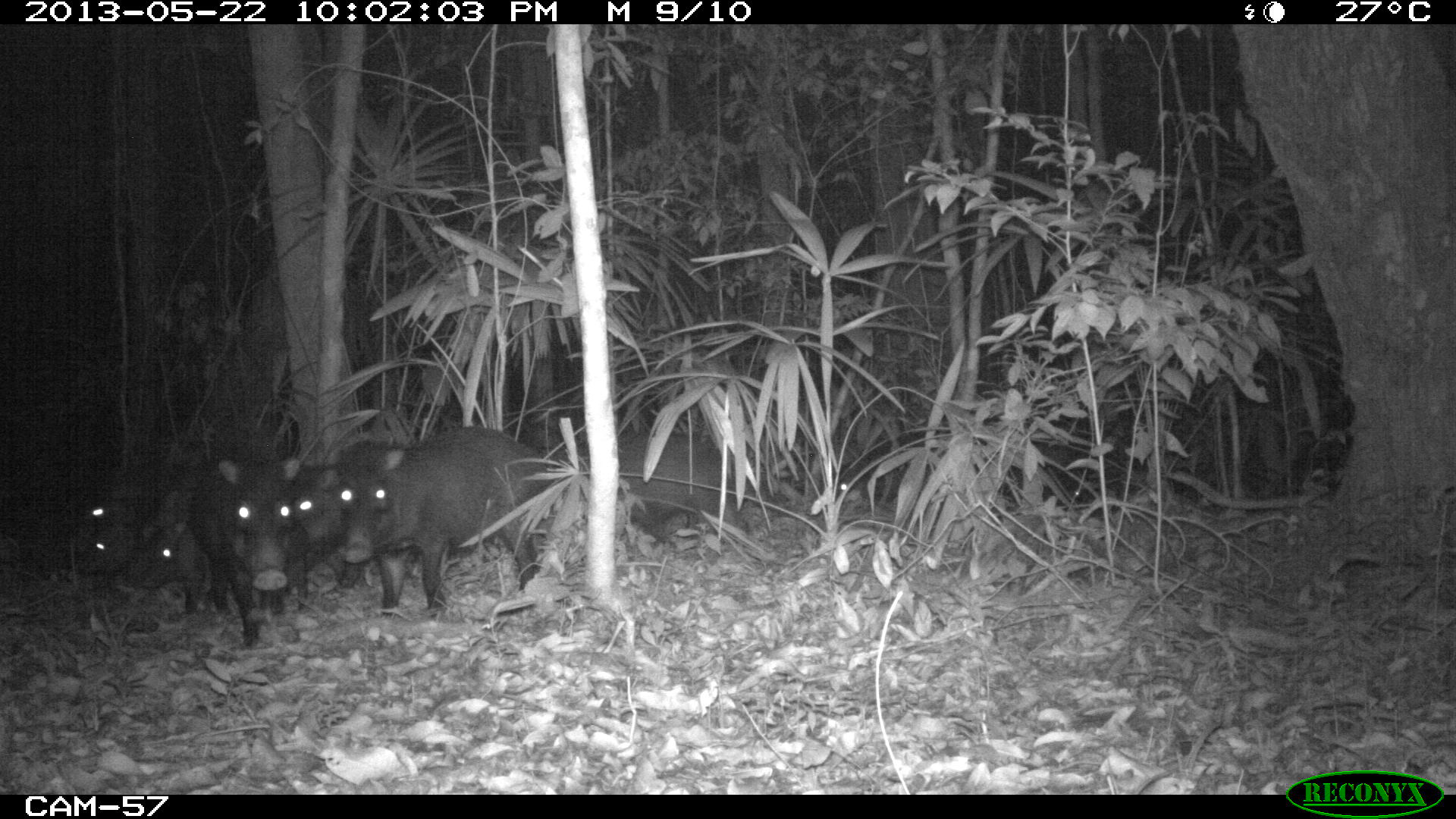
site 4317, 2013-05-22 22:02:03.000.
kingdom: Animalia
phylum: Chordata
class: Mammalia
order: Artiodactyla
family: Tayassuidae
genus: Tayassu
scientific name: Tayassu pecari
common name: white-lipped peccary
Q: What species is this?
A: Tayassu pecari (white-lipped peccary).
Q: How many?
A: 20.